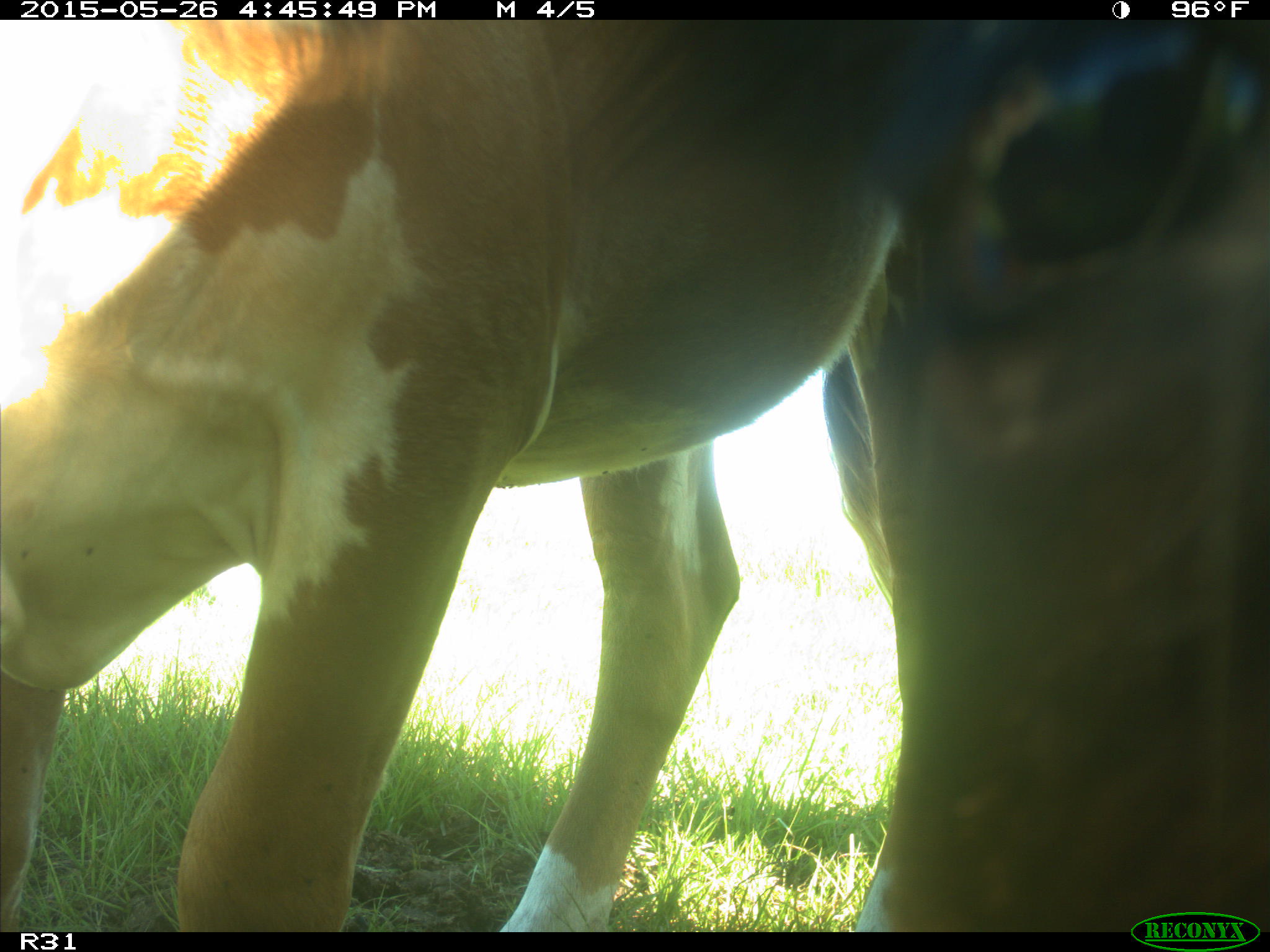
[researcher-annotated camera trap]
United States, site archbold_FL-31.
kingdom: Animalia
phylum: Chordata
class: Mammalia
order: Artiodactyla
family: Bovidae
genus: Bos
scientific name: Bos taurus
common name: domestic cow